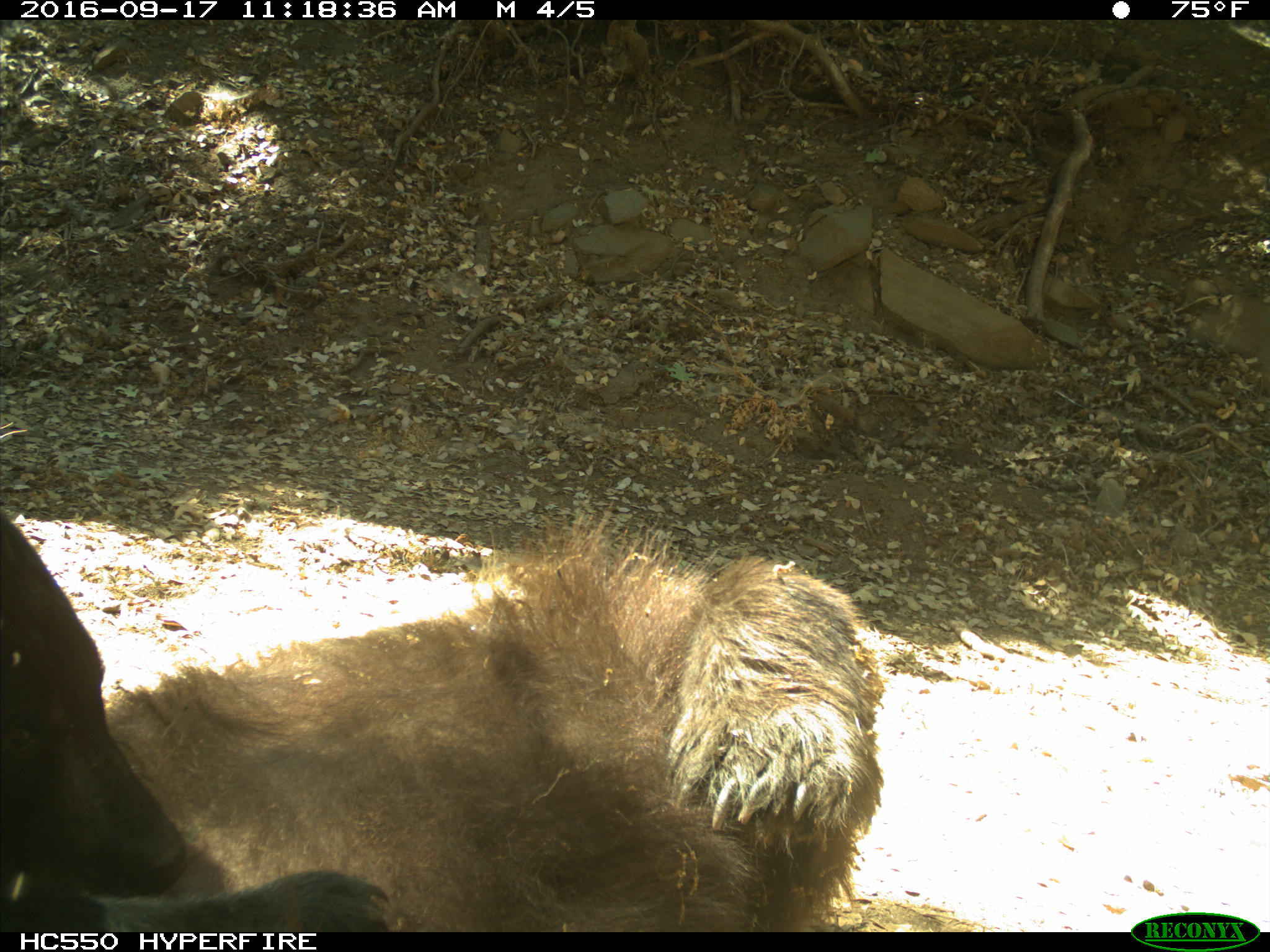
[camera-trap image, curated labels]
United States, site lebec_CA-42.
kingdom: Animalia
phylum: Chordata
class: Mammalia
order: Carnivora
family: Ursidae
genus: Ursus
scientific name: Ursus americanus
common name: american black bear